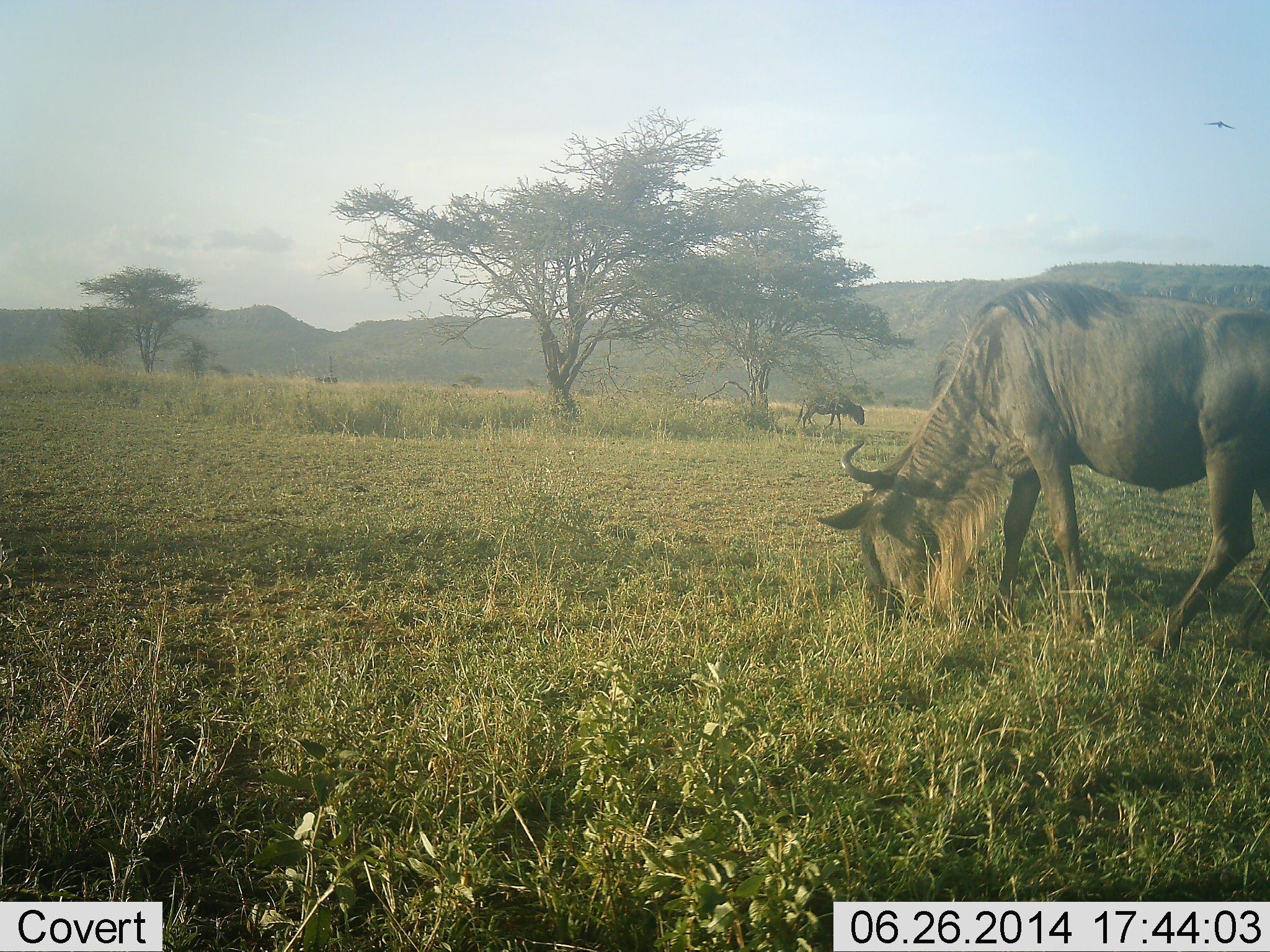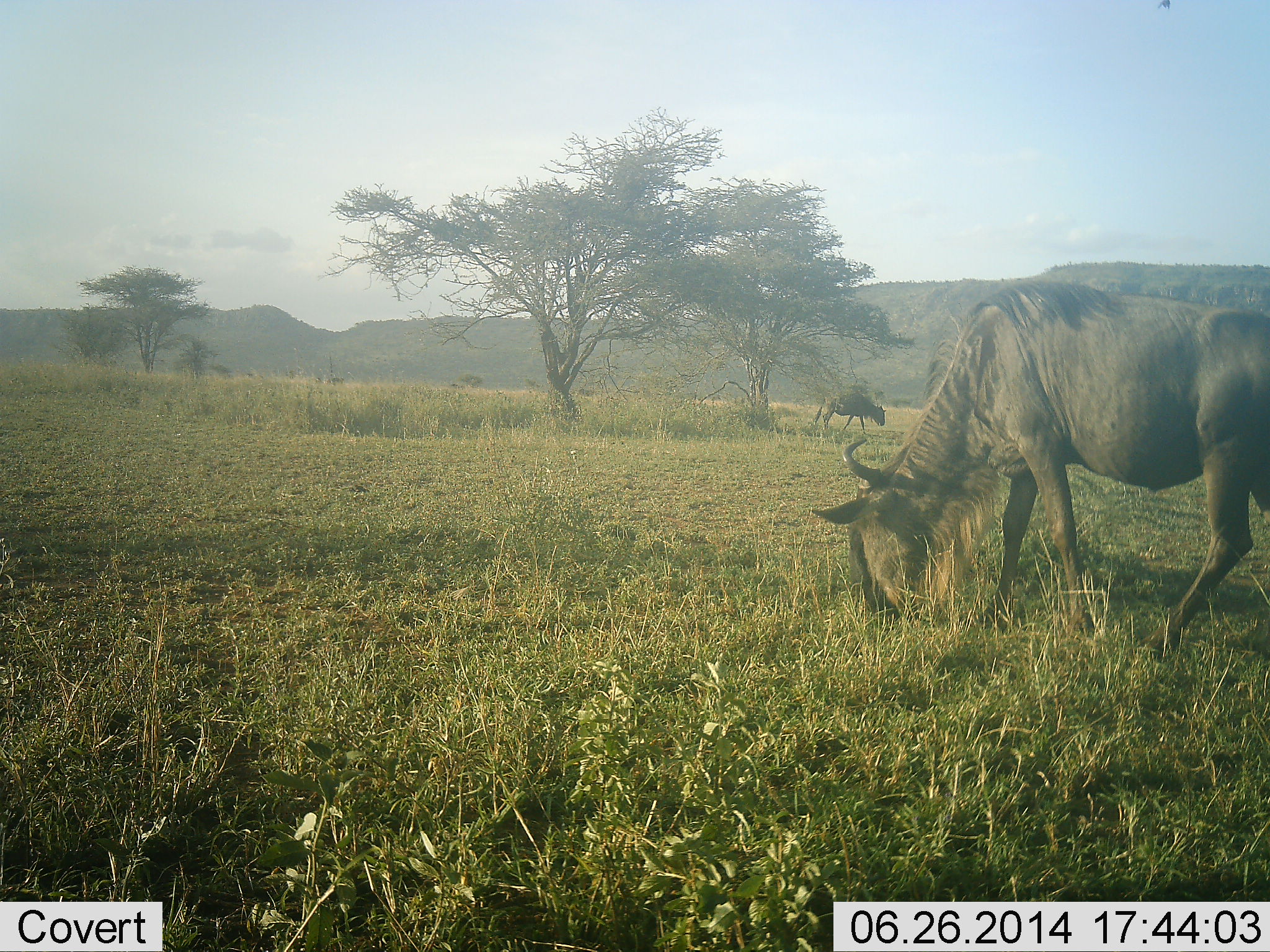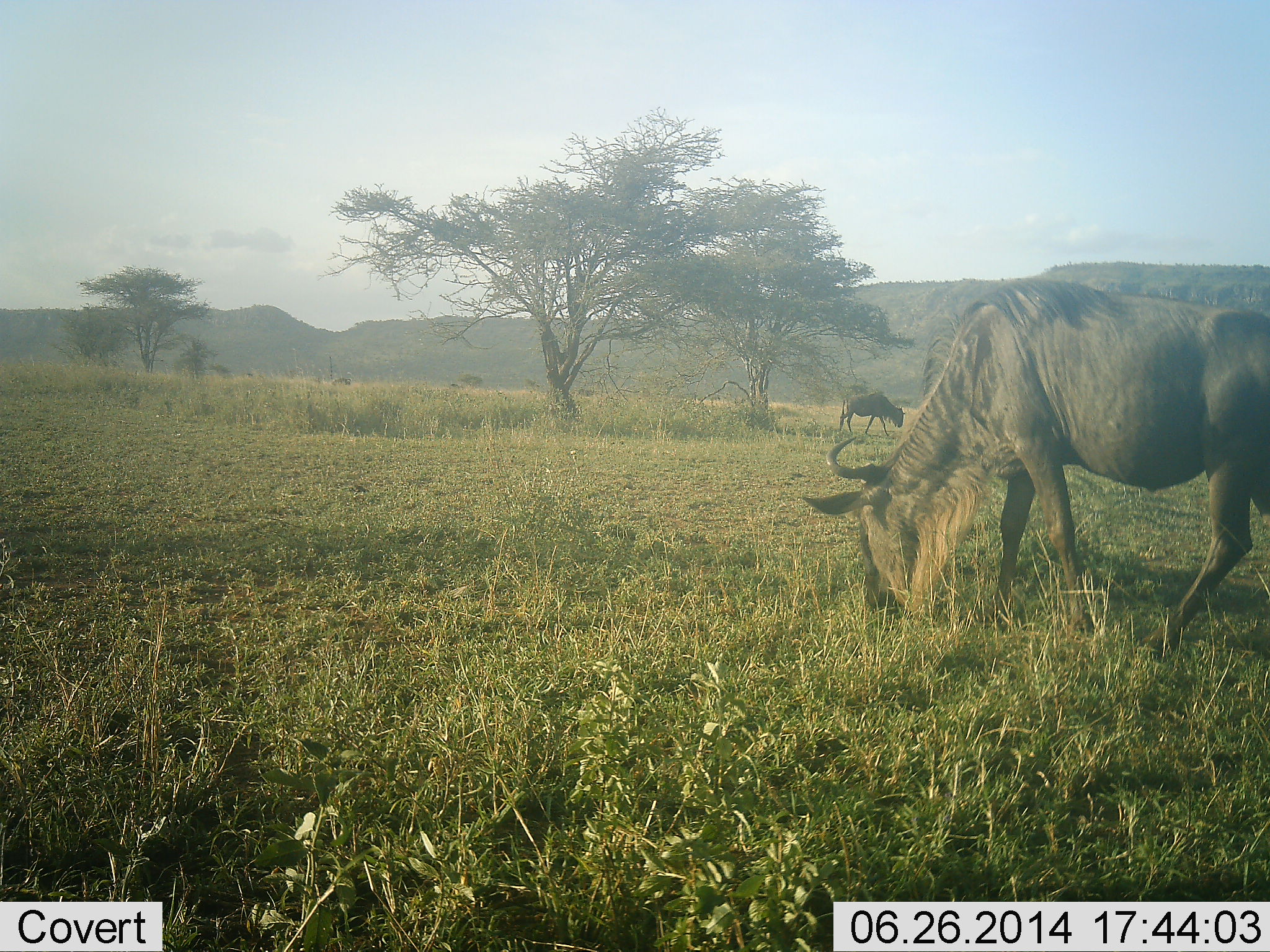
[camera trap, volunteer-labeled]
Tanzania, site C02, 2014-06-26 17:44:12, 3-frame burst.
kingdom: Animalia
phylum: Chordata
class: Mammalia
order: Artiodactyla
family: Bovidae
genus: Connochaetes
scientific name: Connochaetes taurinus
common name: blue wildebeest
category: wildebeest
Wildebeest (blue wildebeest) (Connochaetes taurinus), count 2. Behavior (volunteer vote fractions): standing 31%, resting 0%, moving 46%, interacting 0%. Young present (vote fraction): 0%. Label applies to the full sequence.